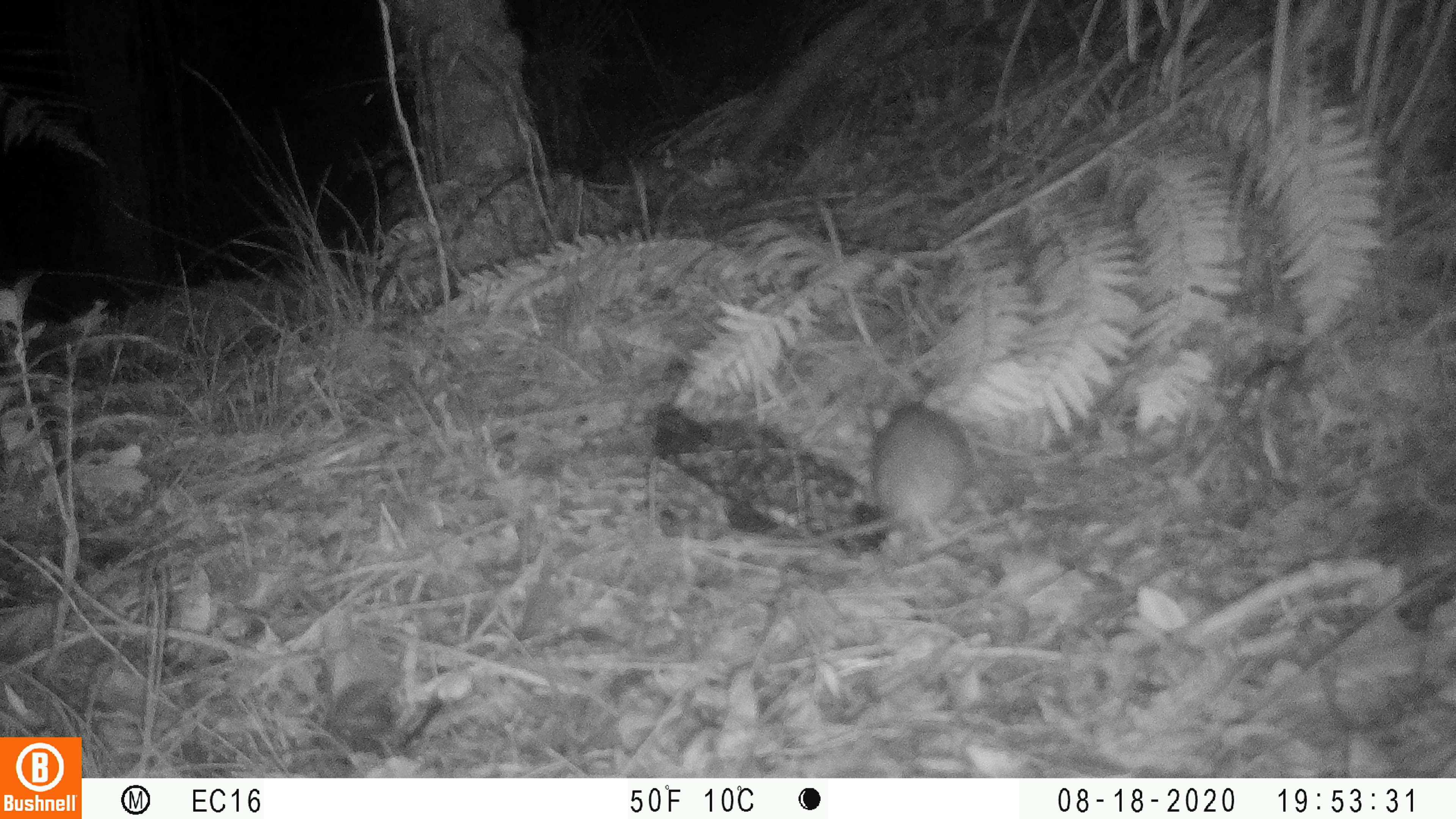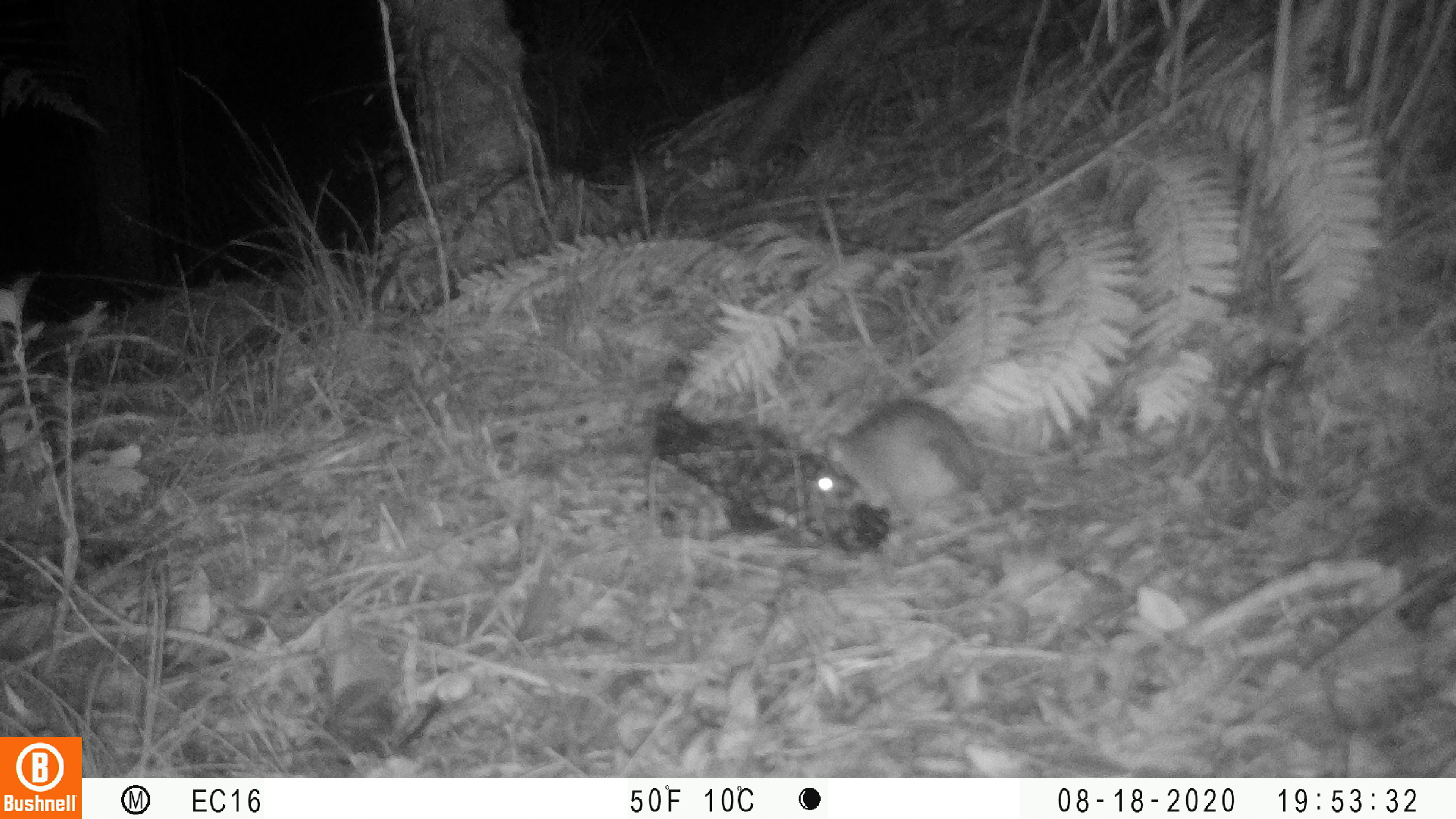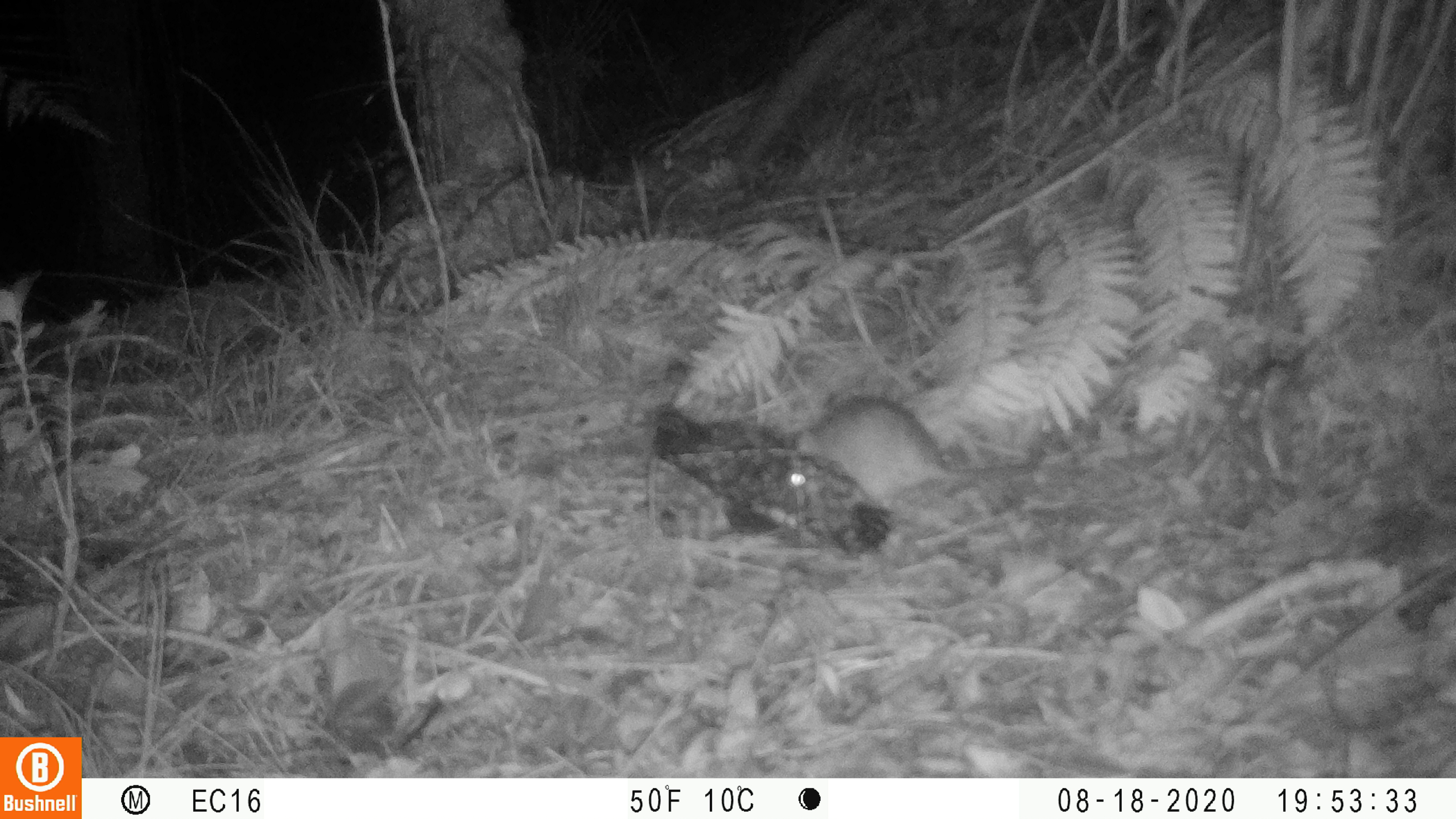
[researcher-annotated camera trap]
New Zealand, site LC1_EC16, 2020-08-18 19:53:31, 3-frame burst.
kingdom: Animalia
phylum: Chordata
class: Mammalia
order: Rodentia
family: Muridae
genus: Rattus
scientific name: Rattus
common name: rat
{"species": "rat (Rattus)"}